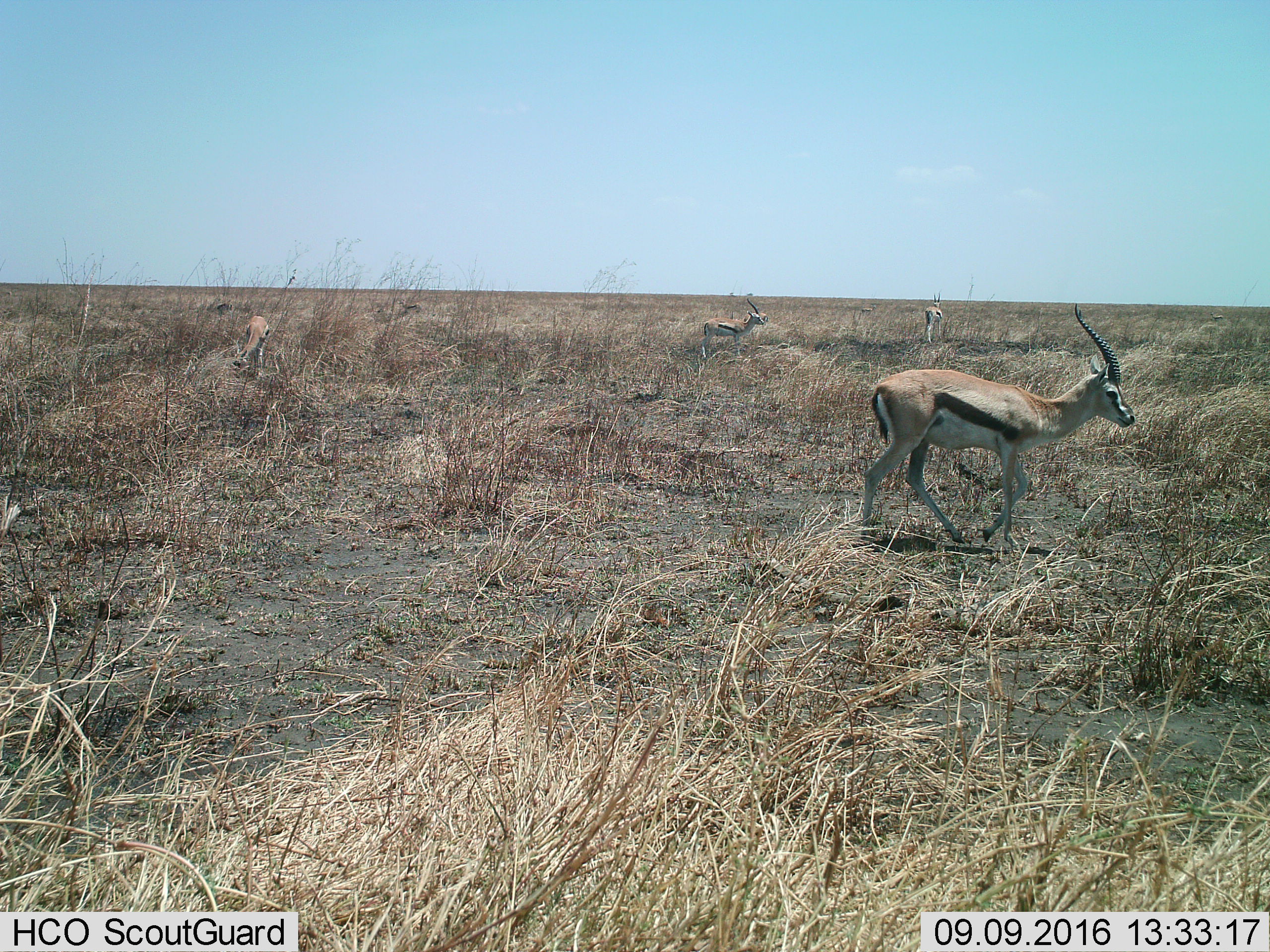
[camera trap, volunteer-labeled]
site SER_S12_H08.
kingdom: Animalia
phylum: Chordata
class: Mammalia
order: Artiodactyla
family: Bovidae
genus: Eudorcas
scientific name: Eudorcas thomsonii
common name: thomson's gazelle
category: gazellethomsons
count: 4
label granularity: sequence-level